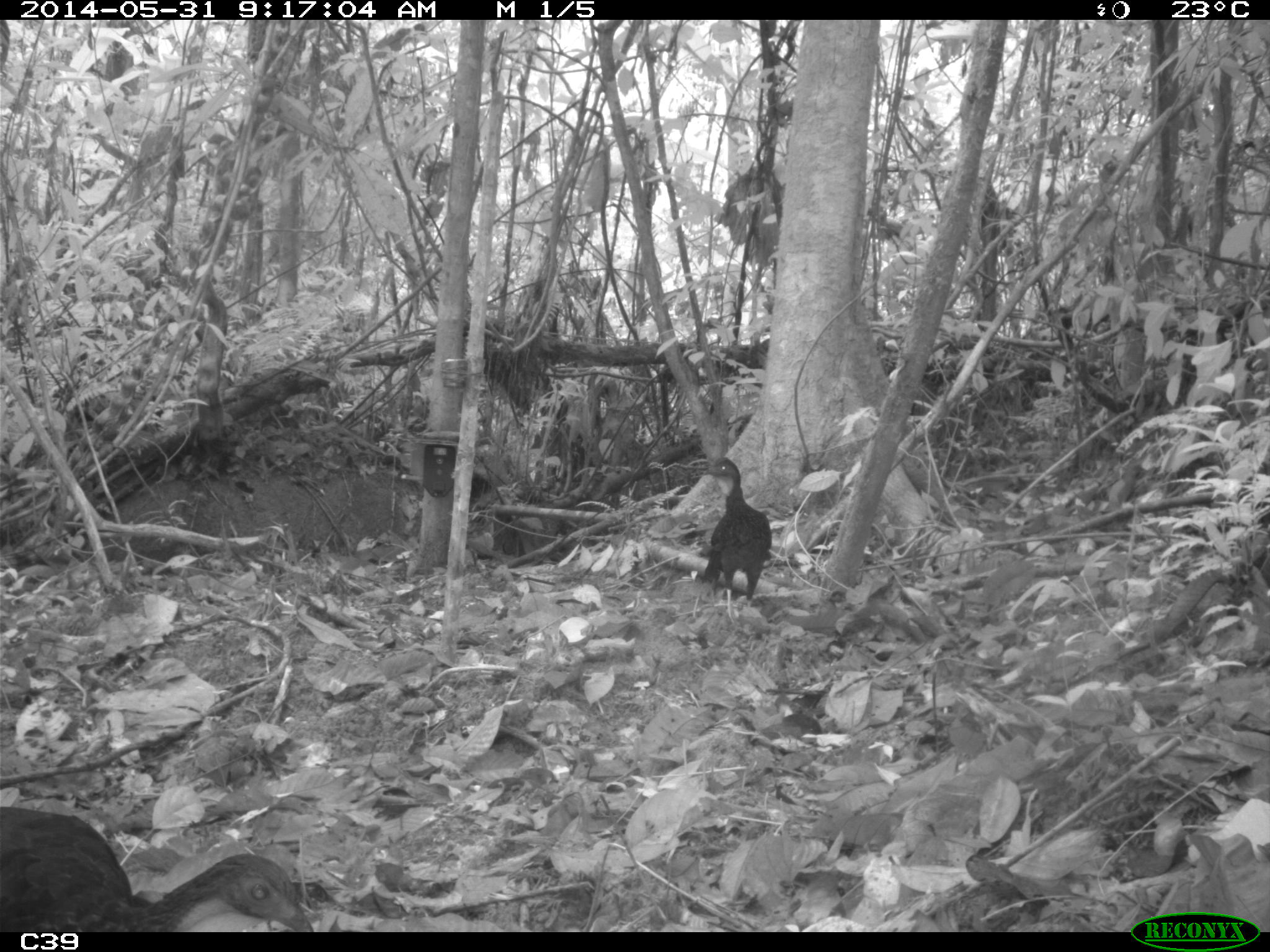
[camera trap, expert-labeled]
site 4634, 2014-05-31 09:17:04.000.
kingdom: Animalia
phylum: Chordata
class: Aves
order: Galliformes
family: Cracidae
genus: Penelope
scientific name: Penelope jacquacu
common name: spix's guan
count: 2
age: adult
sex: female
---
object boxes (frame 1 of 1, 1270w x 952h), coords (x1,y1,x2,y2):
penelope jacquacu: (1,804,316,930); (700,457,772,624)